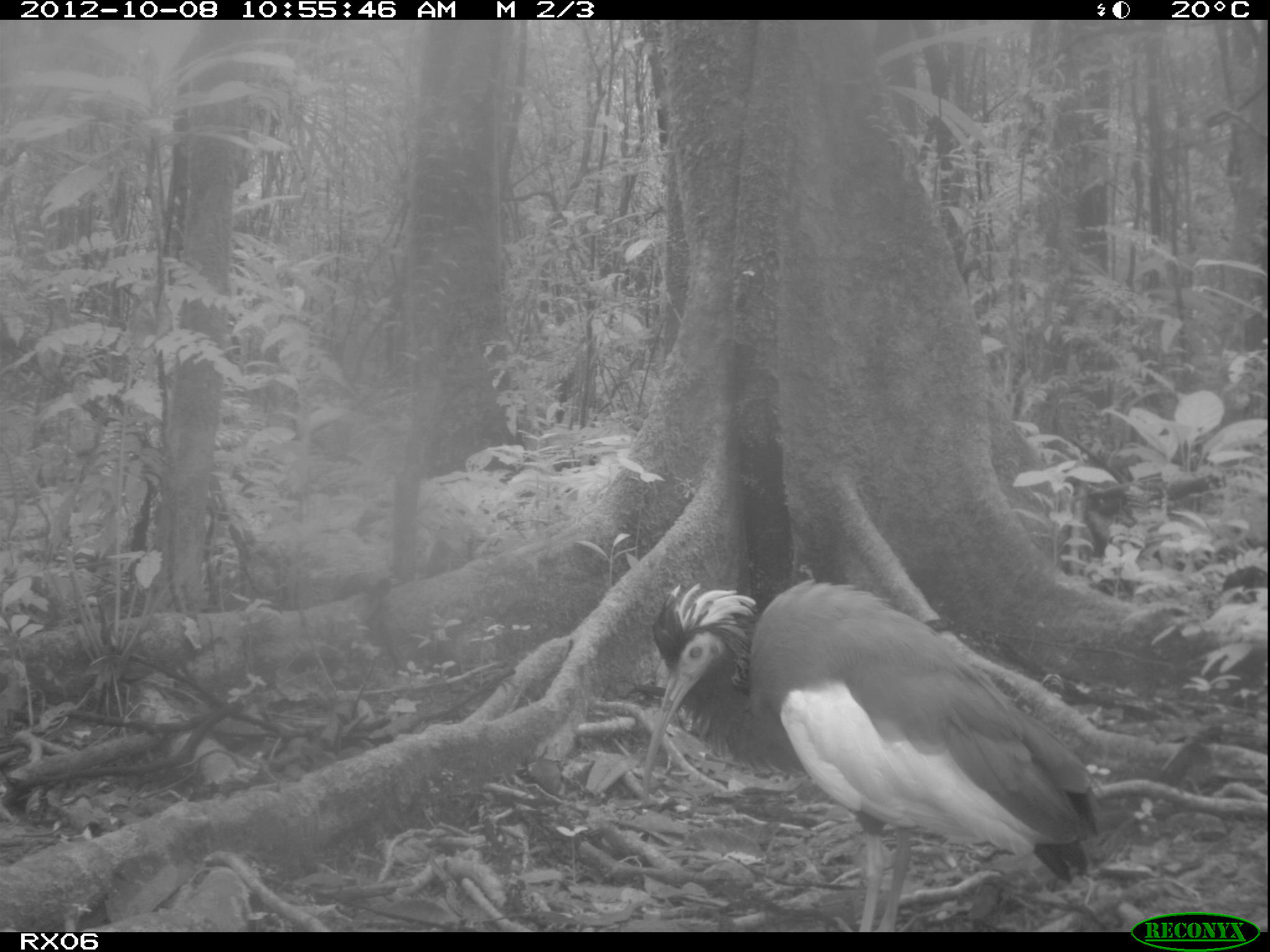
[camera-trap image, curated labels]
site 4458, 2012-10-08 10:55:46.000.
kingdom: Animalia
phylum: Chordata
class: Aves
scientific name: Aves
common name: bird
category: unknown bird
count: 2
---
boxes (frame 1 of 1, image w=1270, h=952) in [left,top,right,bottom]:
unknown bird: [640,580,1097,932]